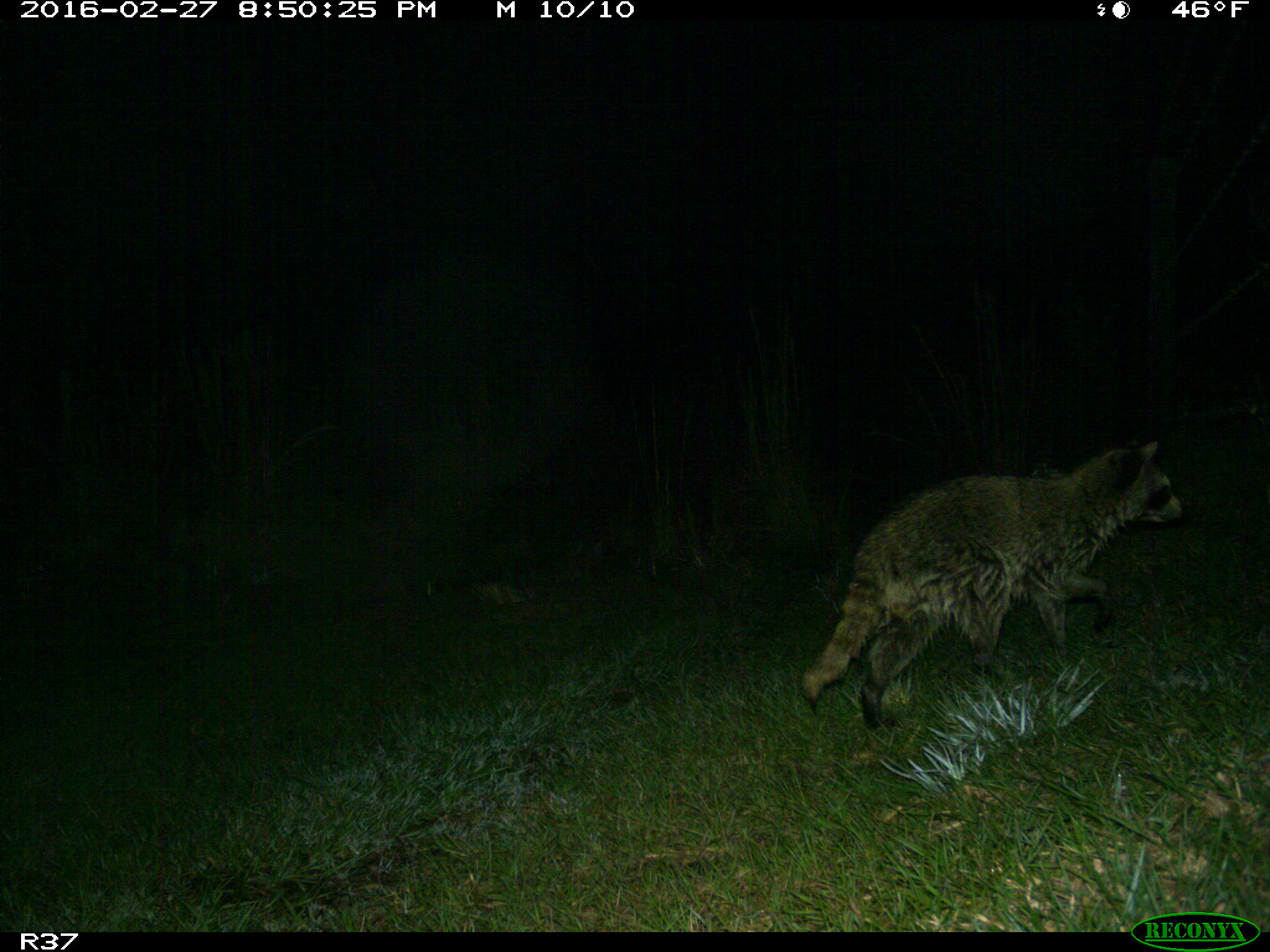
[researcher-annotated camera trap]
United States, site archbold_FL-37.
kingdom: Animalia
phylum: Chordata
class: Mammalia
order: Carnivora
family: Procyonidae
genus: Procyon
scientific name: Procyon lotor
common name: common raccoon